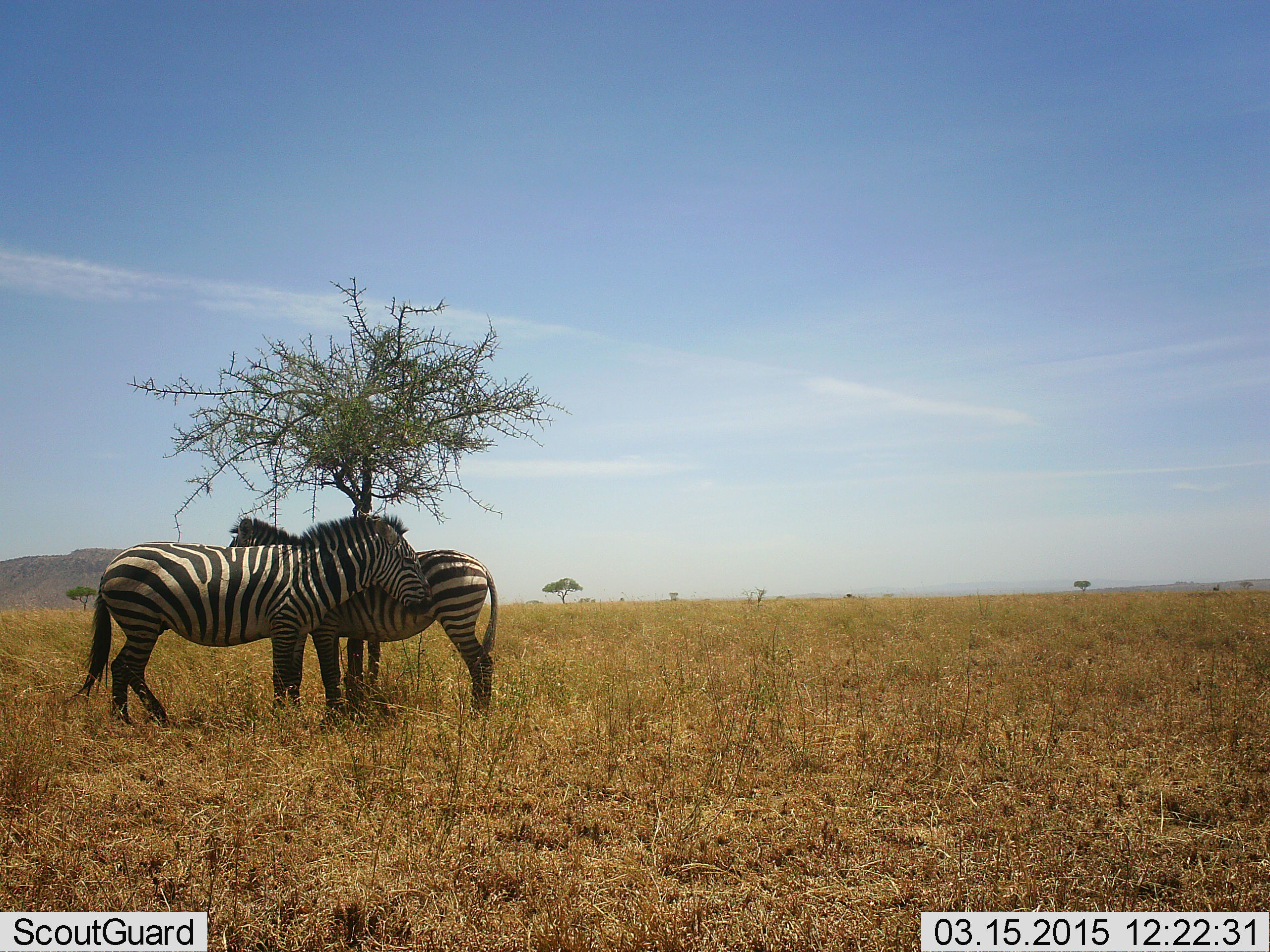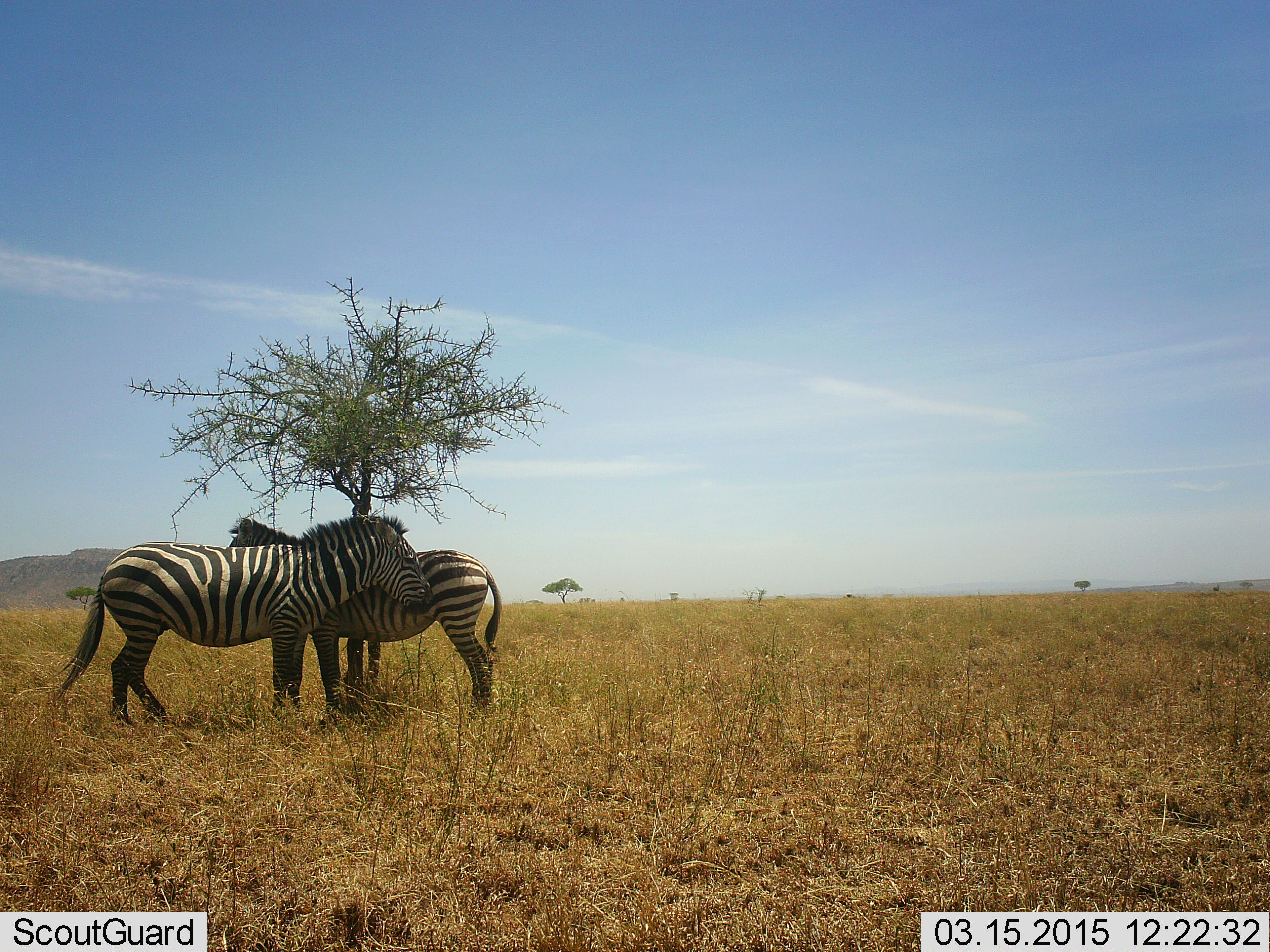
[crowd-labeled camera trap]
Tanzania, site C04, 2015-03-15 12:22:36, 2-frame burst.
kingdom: Animalia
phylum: Chordata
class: Mammalia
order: Perissodactyla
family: Equidae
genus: Equus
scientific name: Equus quagga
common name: plains zebra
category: zebra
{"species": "zebra (plains zebra) (Equus quagga)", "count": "2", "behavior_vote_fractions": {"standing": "90%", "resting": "10%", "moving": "0%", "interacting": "20%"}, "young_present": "0%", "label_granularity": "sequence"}